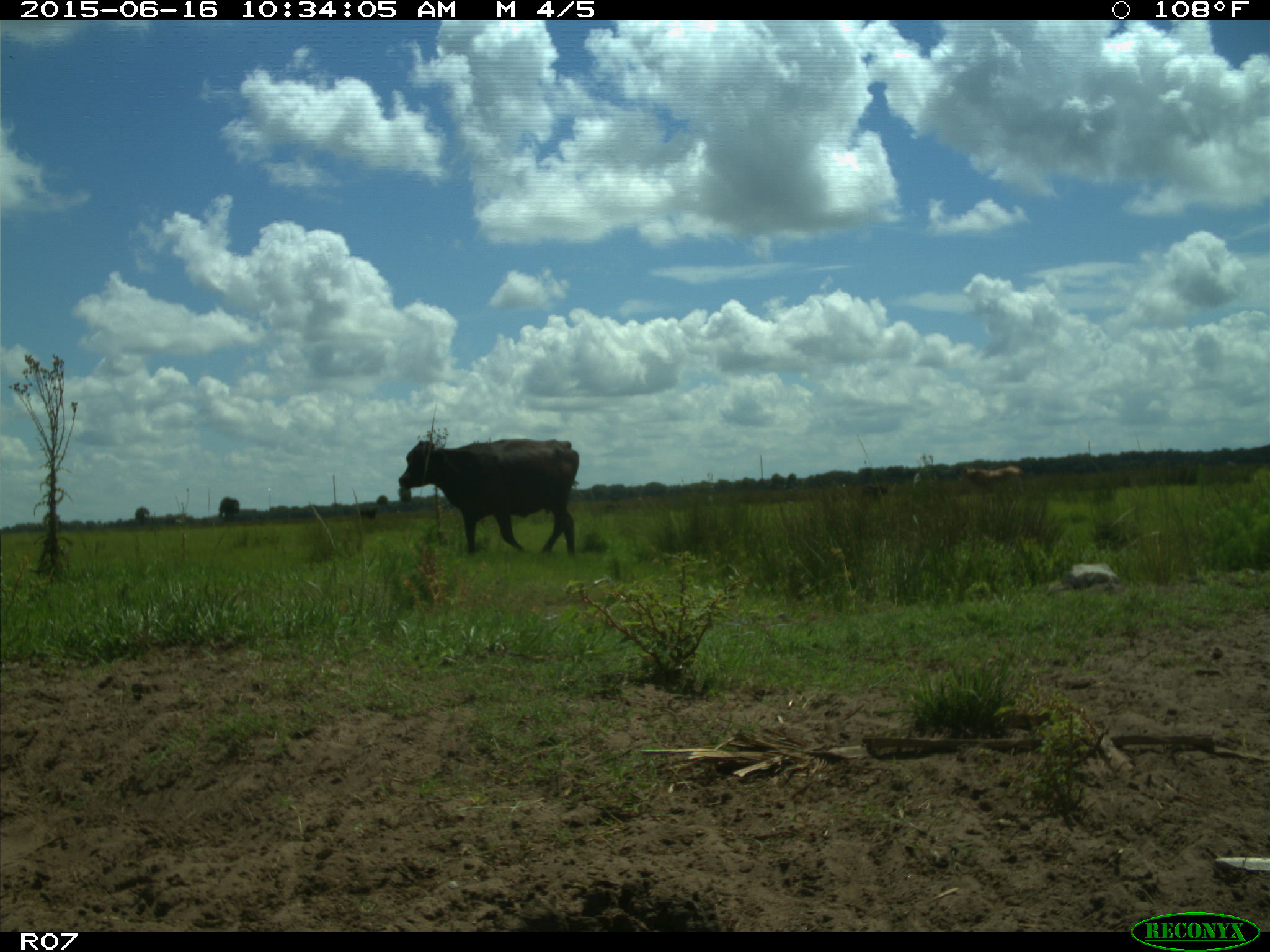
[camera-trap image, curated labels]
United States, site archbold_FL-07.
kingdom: Animalia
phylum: Chordata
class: Mammalia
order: Artiodactyla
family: Bovidae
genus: Bos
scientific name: Bos taurus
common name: domestic cow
Bos taurus (domestic cow).